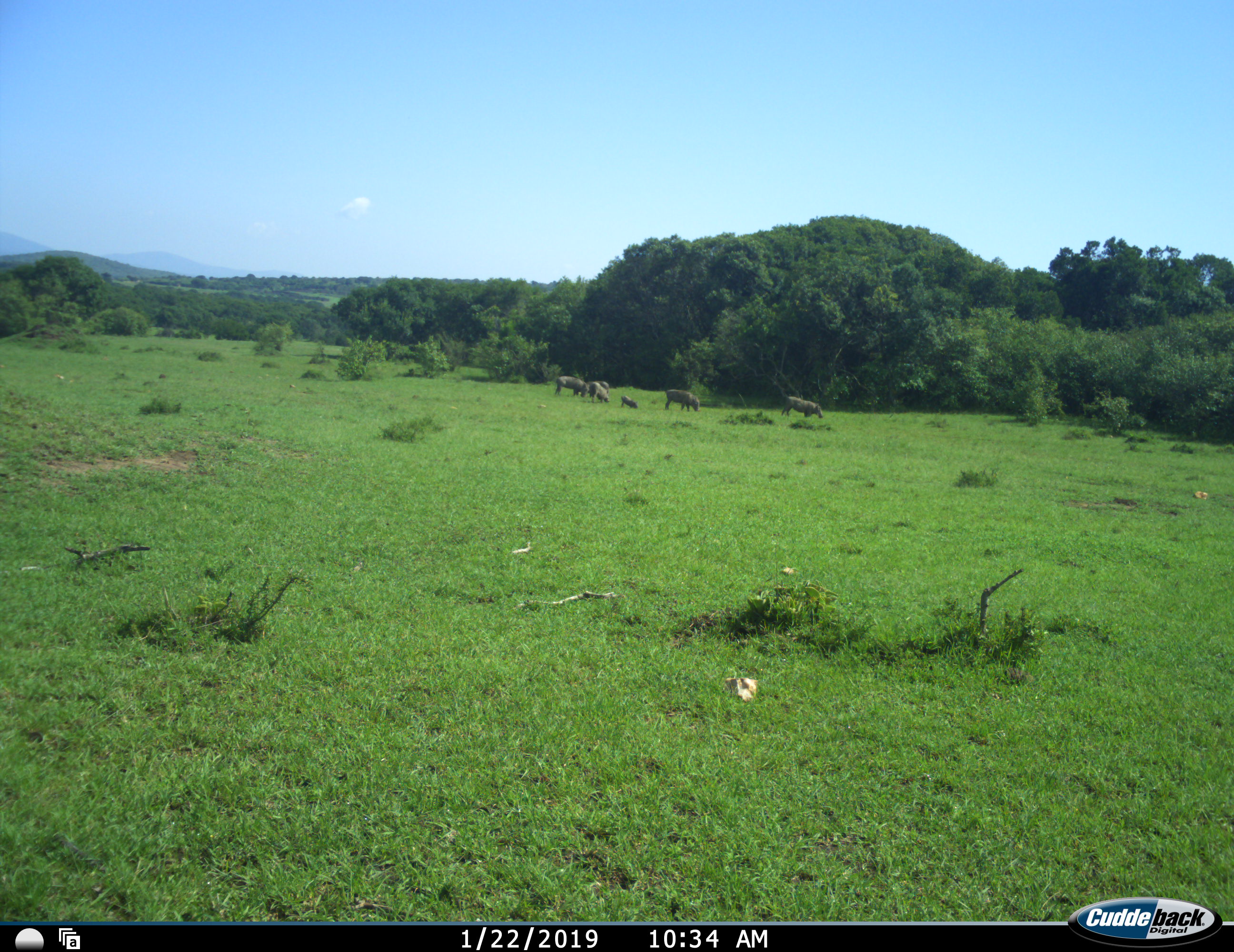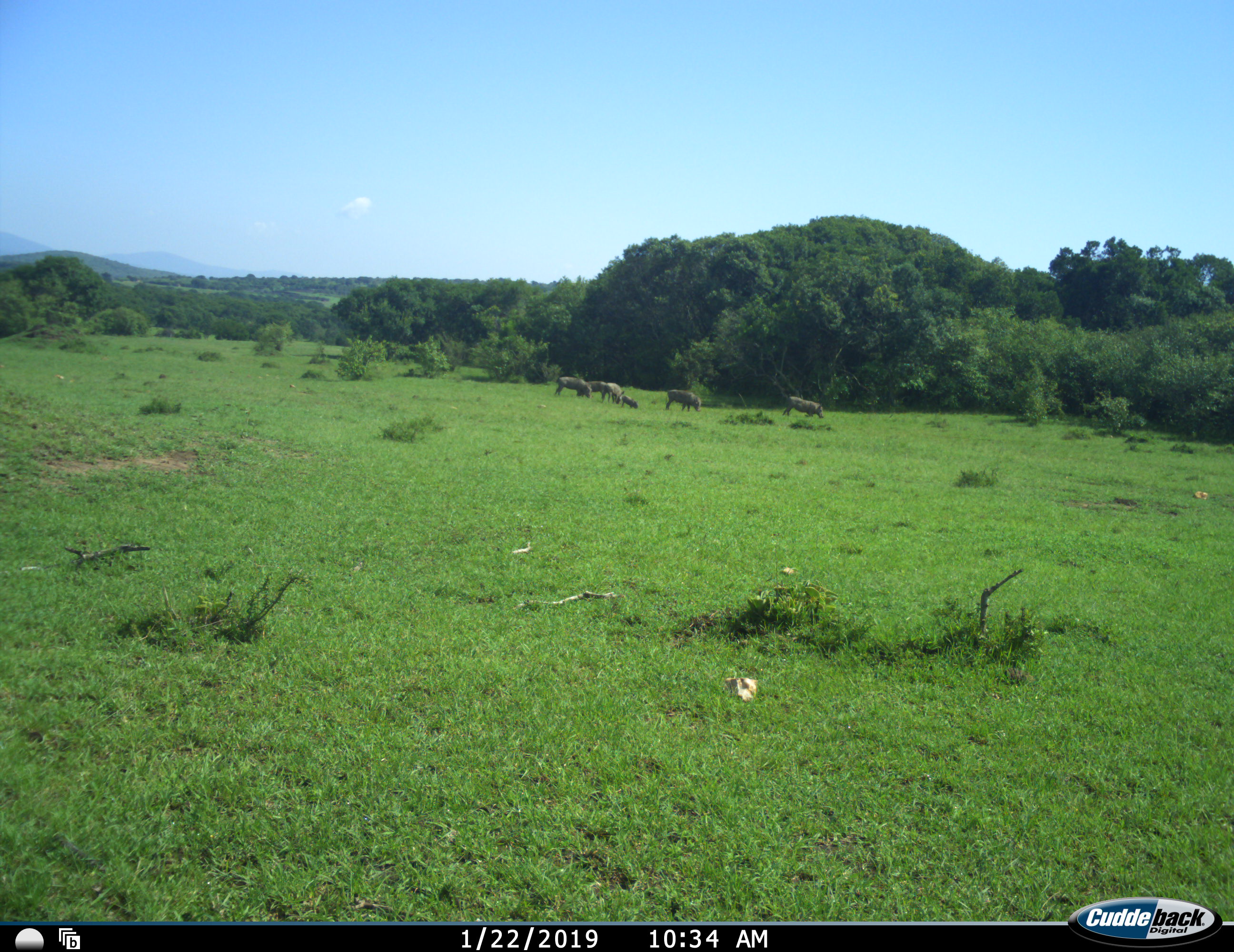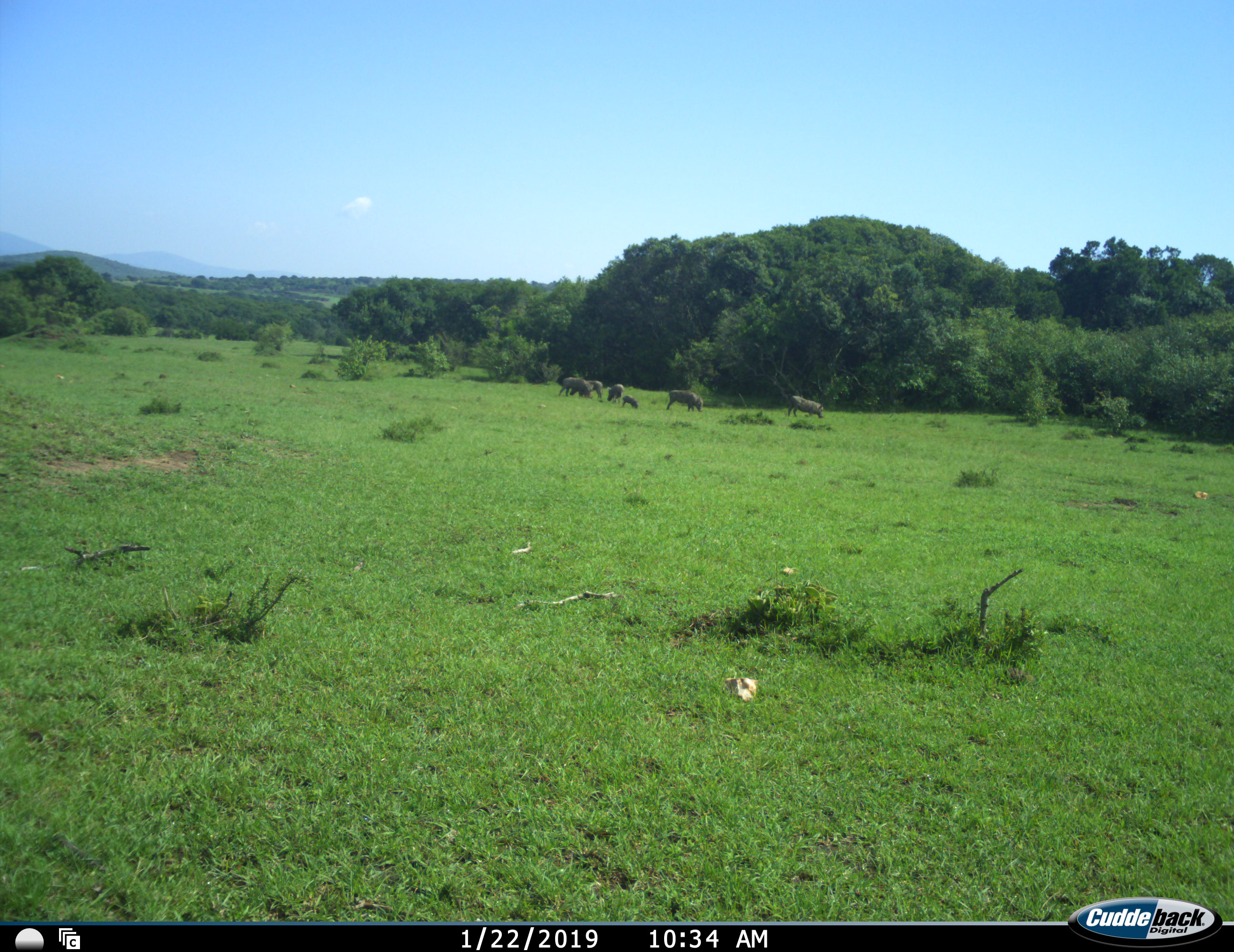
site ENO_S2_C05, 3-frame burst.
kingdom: Animalia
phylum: Chordata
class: Mammalia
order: Artiodactyla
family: Suidae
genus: Phacochoerus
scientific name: Phacochoerus africanus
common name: warthog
Warthog (Phacochoerus africanus), count 6. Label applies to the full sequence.